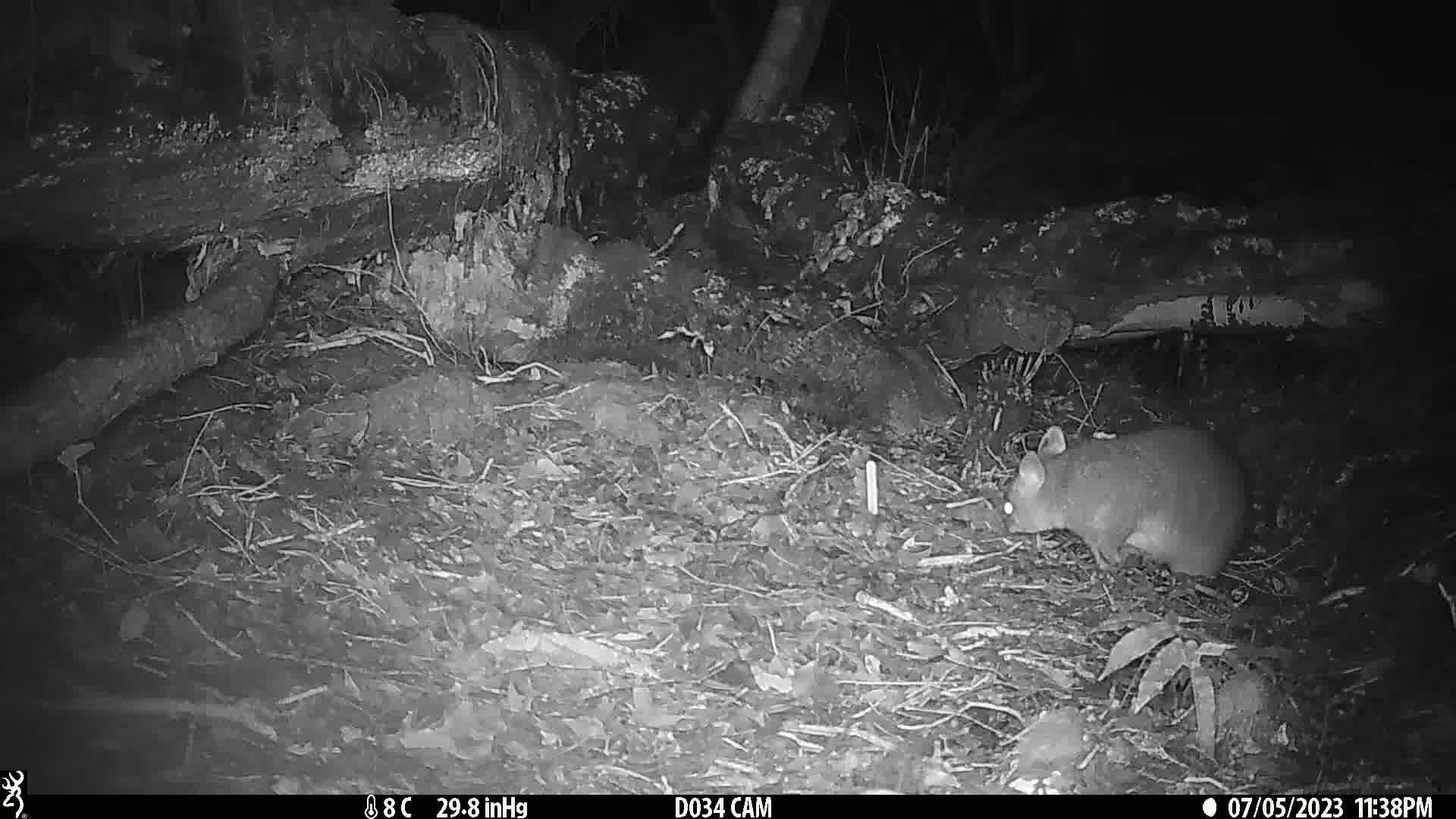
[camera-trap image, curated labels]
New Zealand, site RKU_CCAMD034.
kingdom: Animalia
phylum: Chordata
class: Mammalia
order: Diprotodontia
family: Phalangeridae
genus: Trichosurus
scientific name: Trichosurus vulpecula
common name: common brushtail possum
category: possum